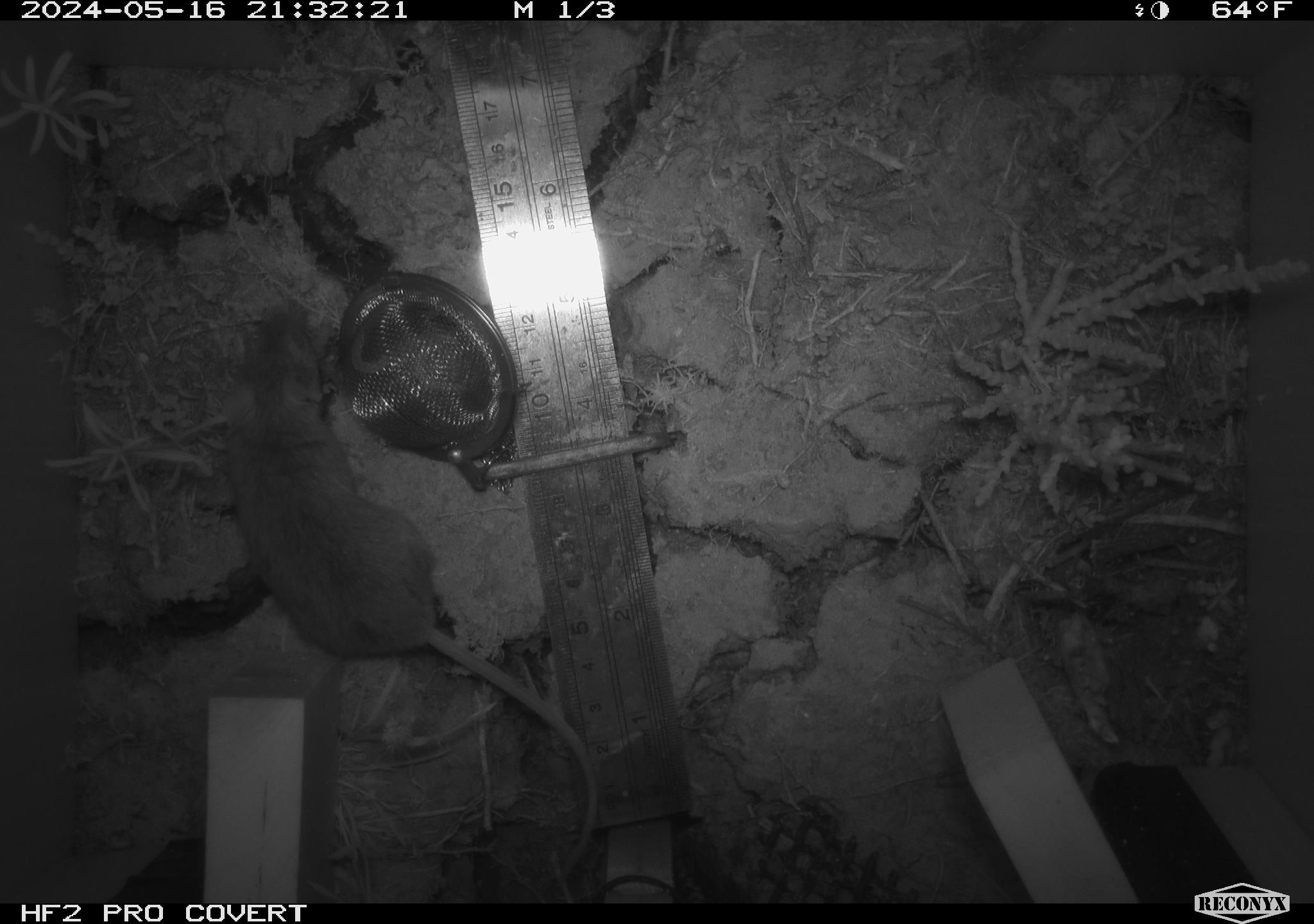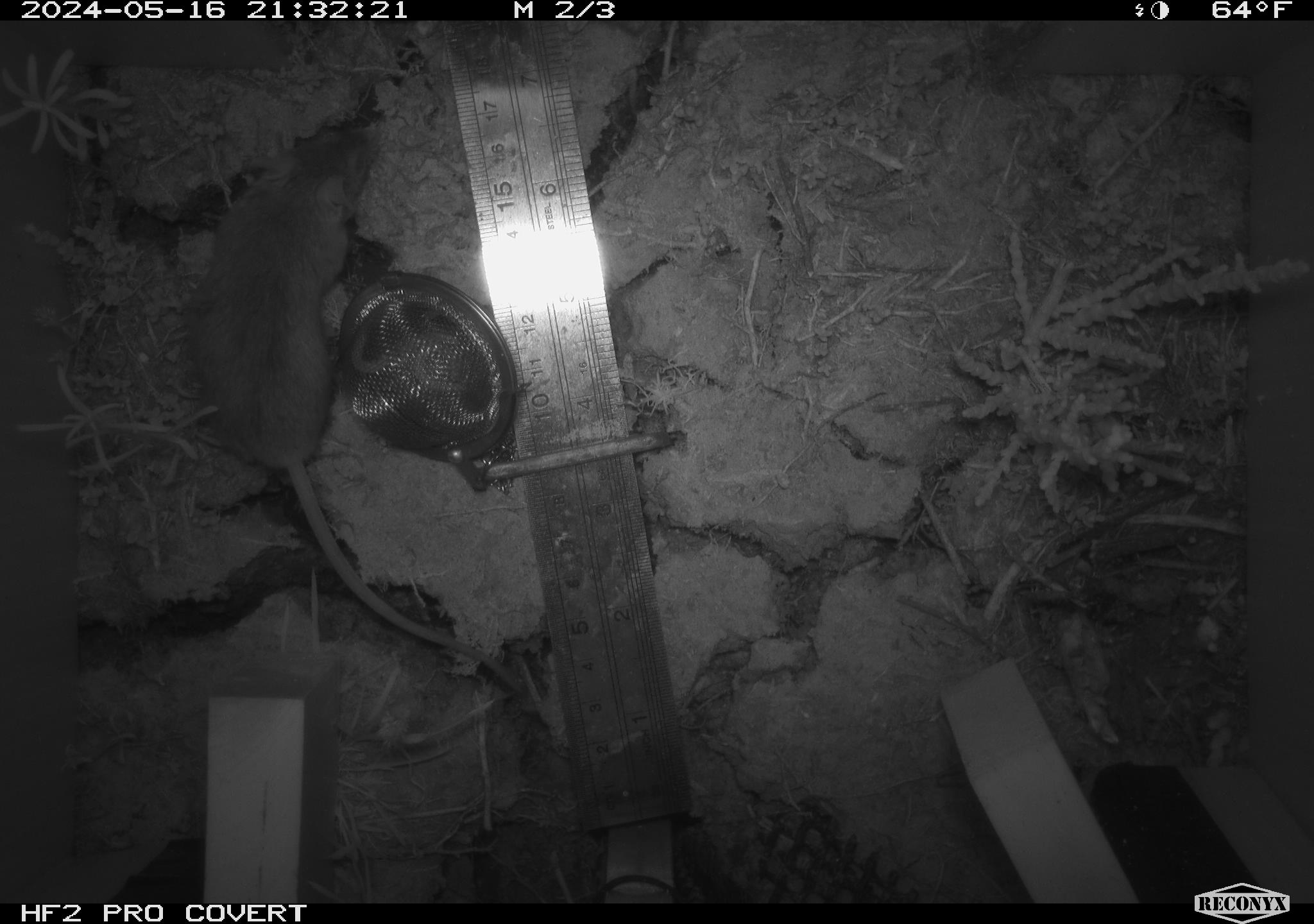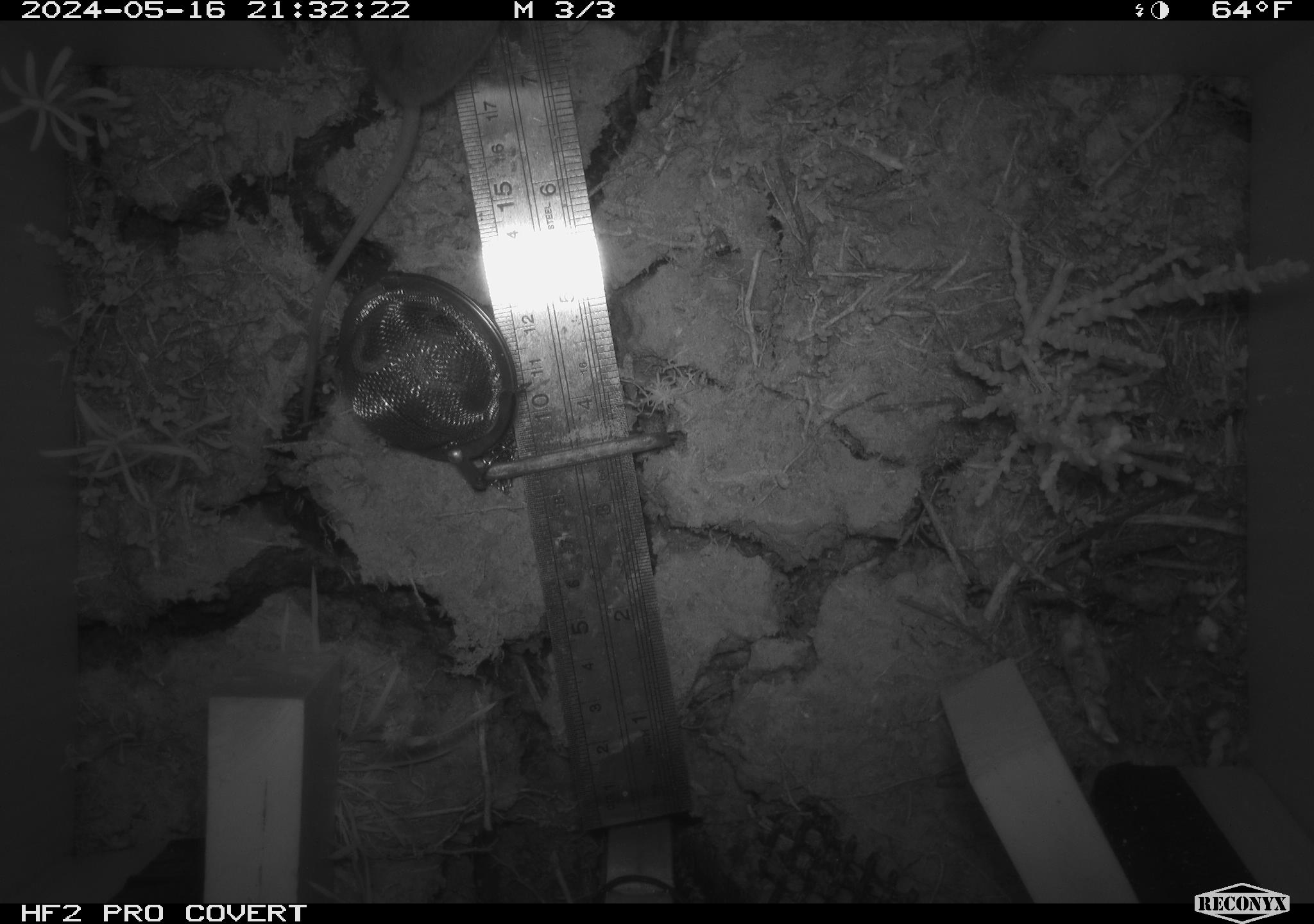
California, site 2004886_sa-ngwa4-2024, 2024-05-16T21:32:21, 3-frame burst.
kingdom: Animalia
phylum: Chordata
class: Mammalia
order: Rodentia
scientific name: Rodentia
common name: mouse species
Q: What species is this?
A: Mouse species (Rodentia).